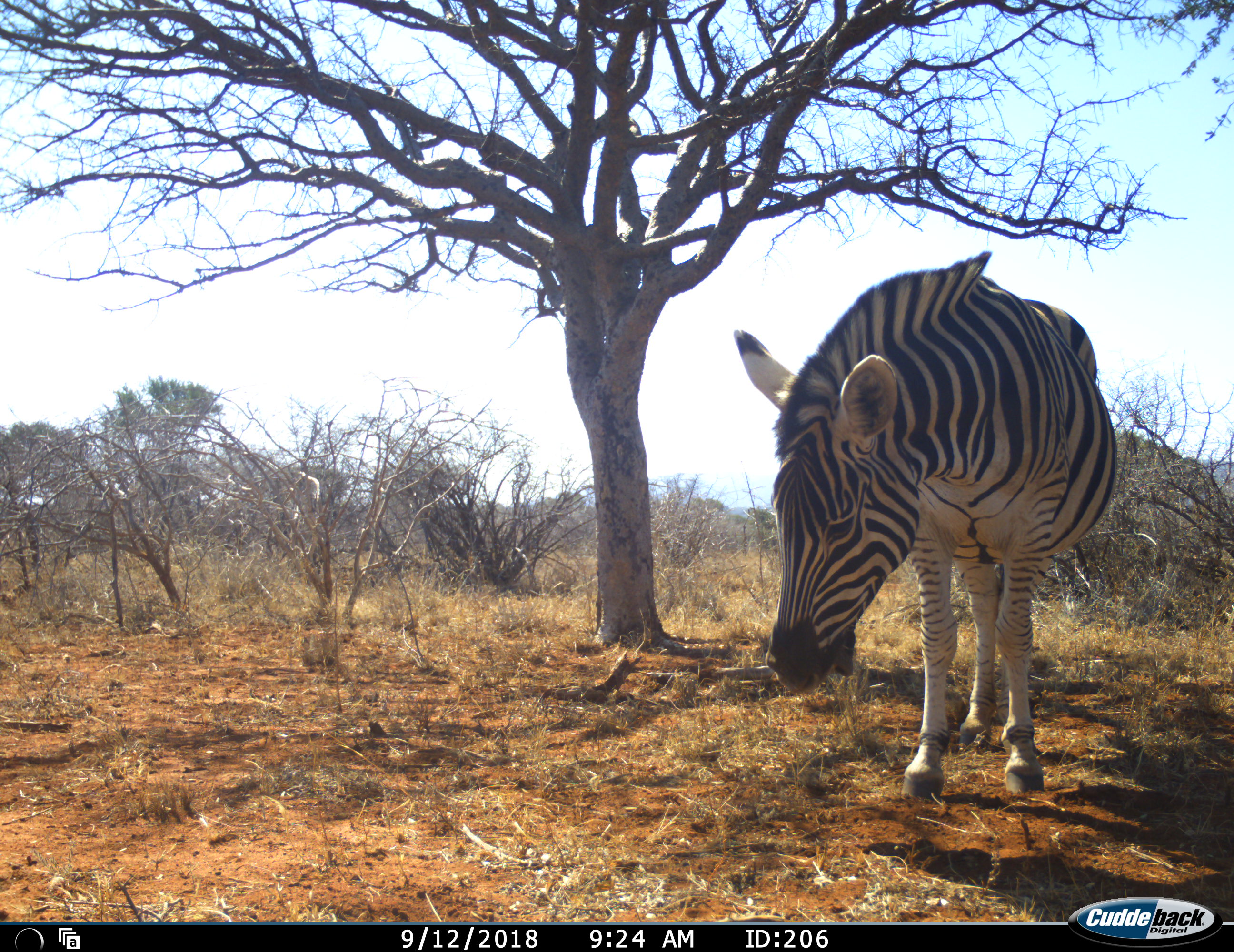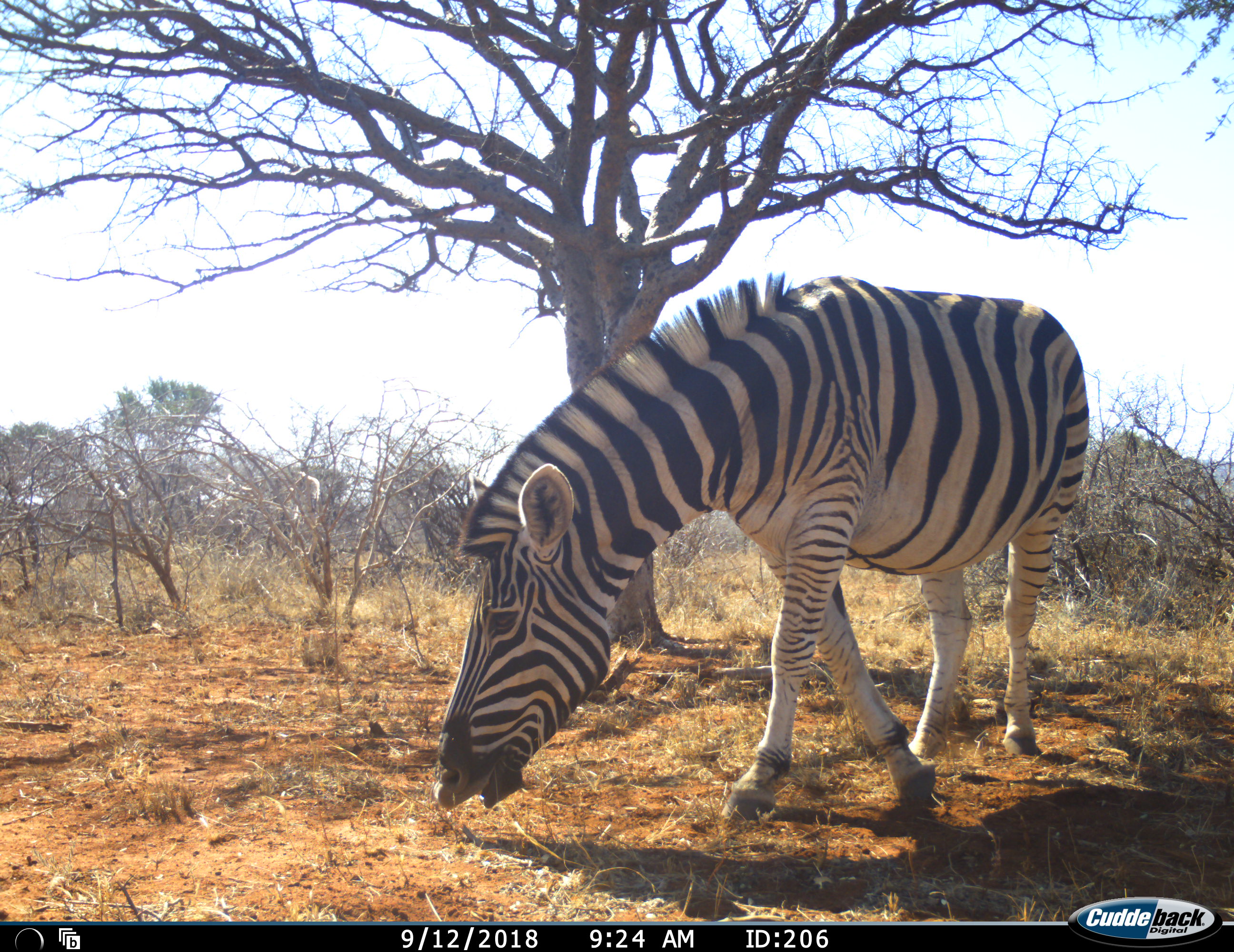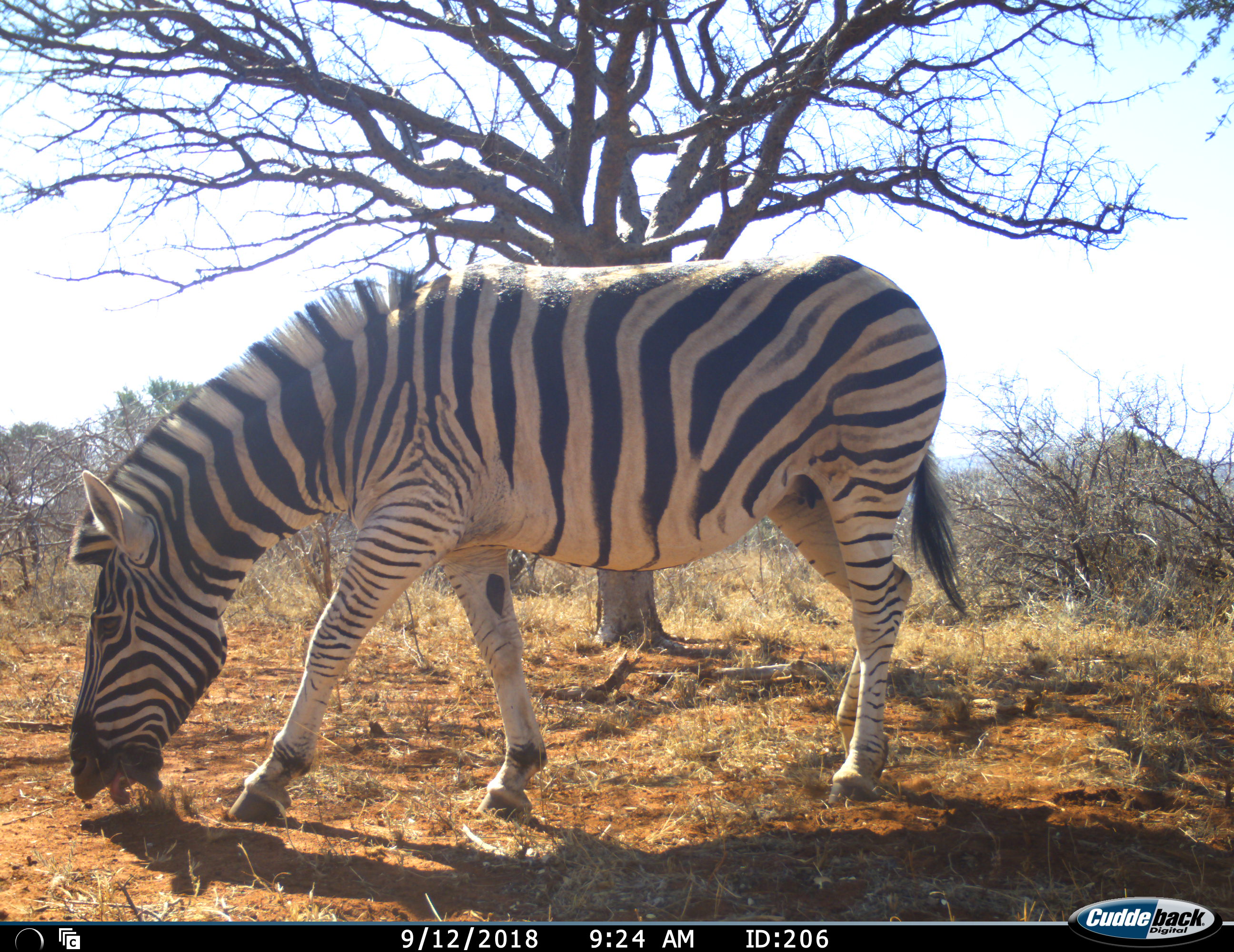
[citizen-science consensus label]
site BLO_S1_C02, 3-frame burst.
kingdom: Animalia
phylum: Chordata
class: Mammalia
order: Perissodactyla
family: Equidae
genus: Equus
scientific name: Equus quagga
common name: plains zebra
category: zebraplains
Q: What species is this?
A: Zebraplains (plains zebra) (Equus quagga).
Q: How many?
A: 1.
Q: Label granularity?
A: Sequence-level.